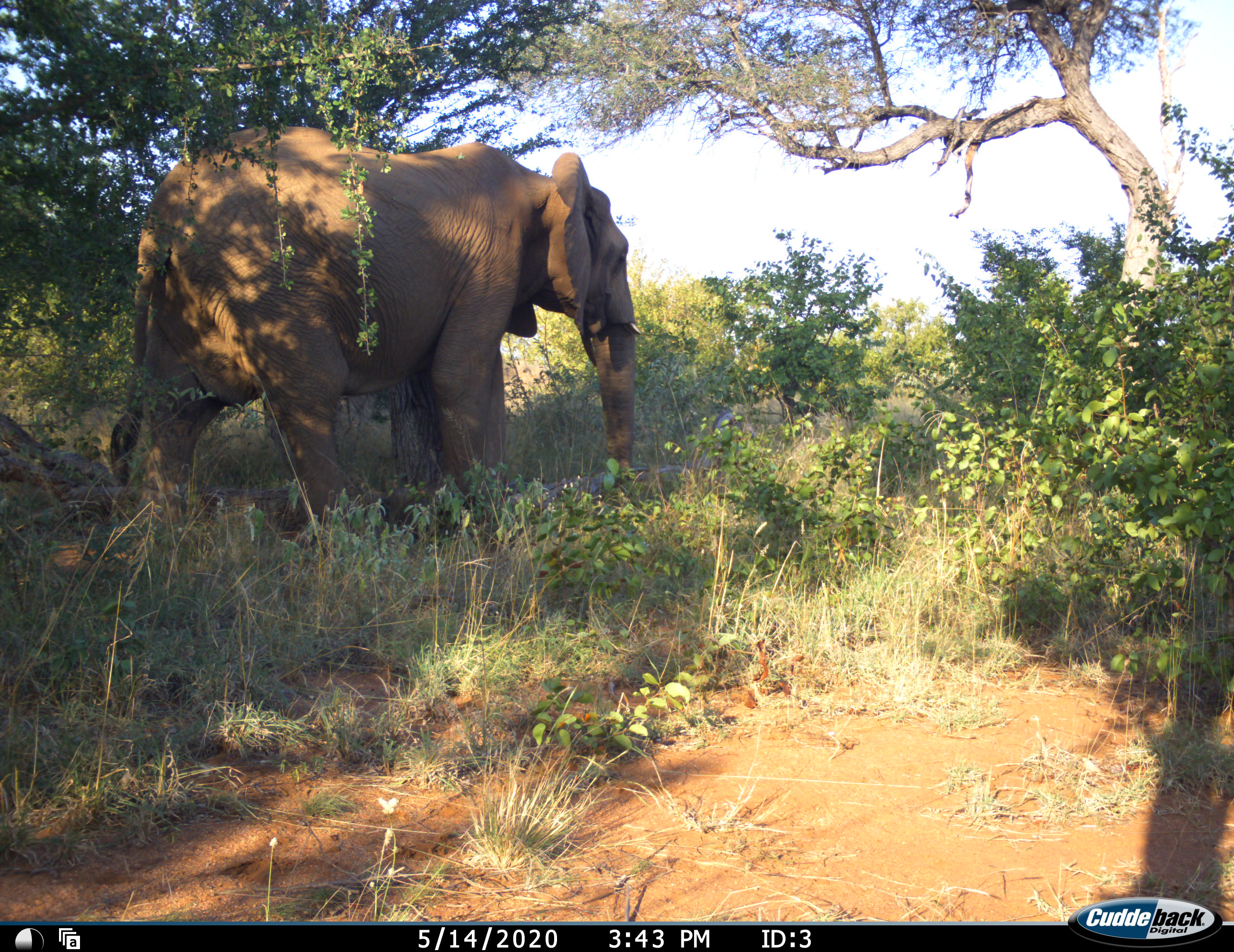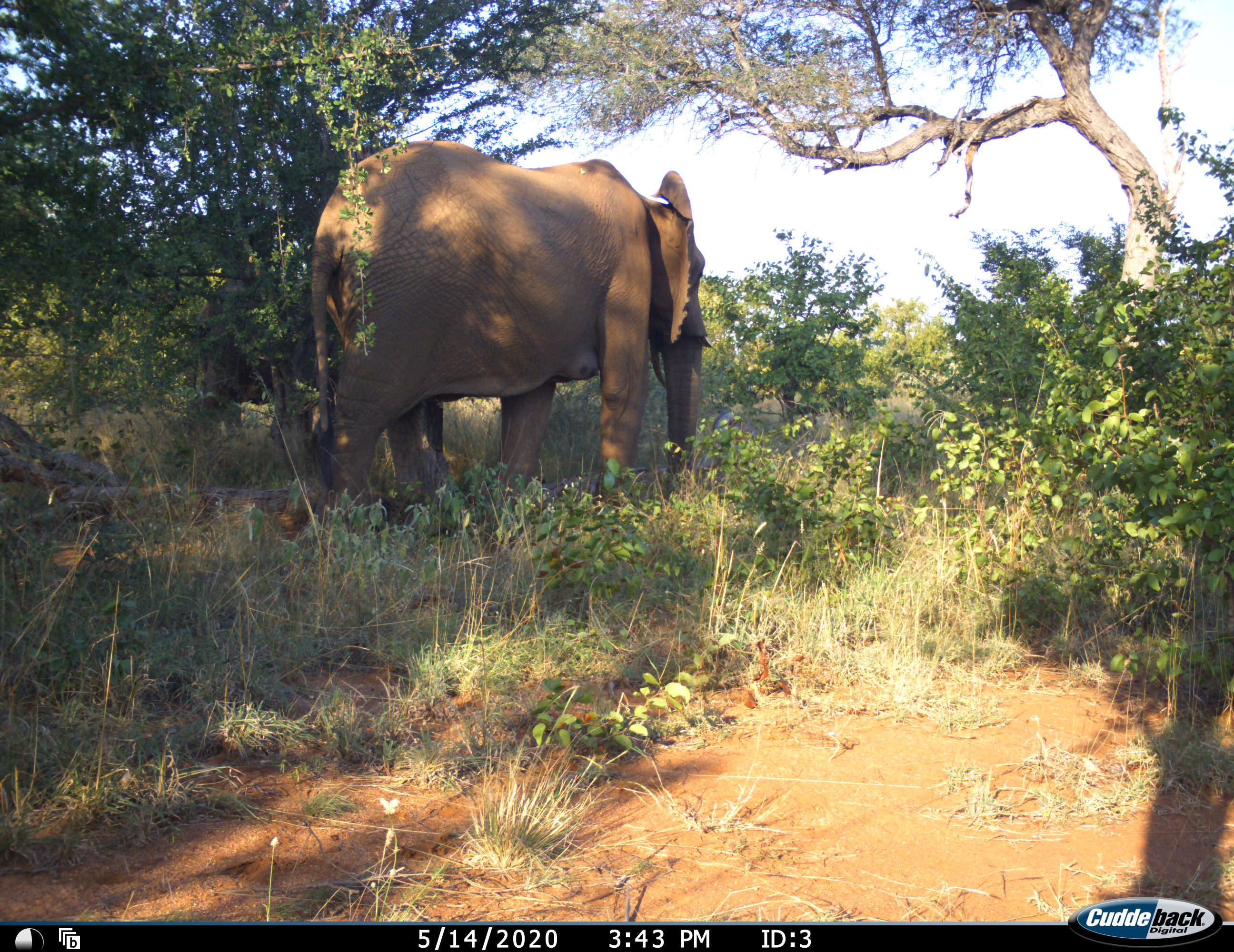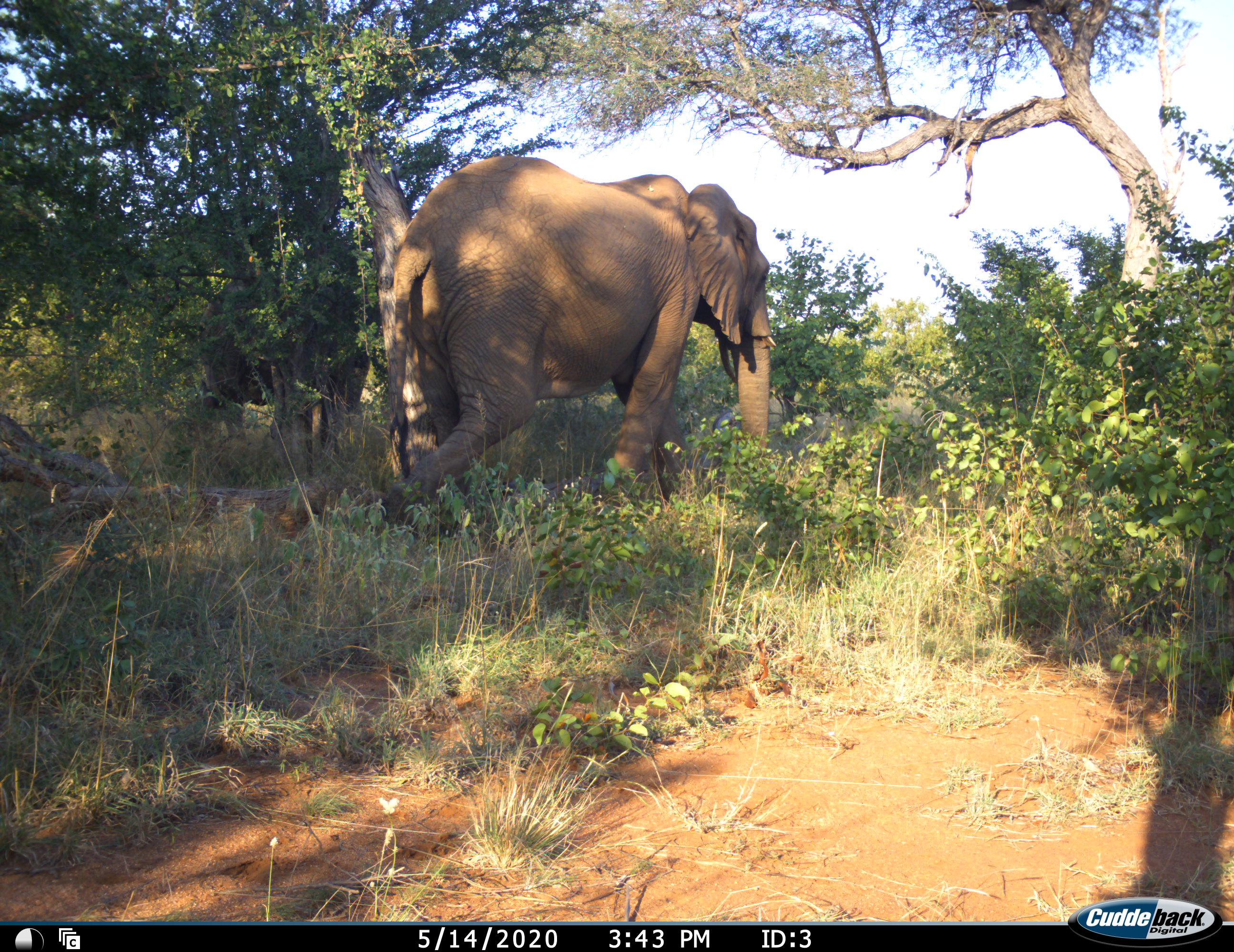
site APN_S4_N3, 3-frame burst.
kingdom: Animalia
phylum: Chordata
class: Mammalia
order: Proboscidea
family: Elephantidae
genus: Loxodonta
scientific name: Loxodonta africana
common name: african bush elephant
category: elephant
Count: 1.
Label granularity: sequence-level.